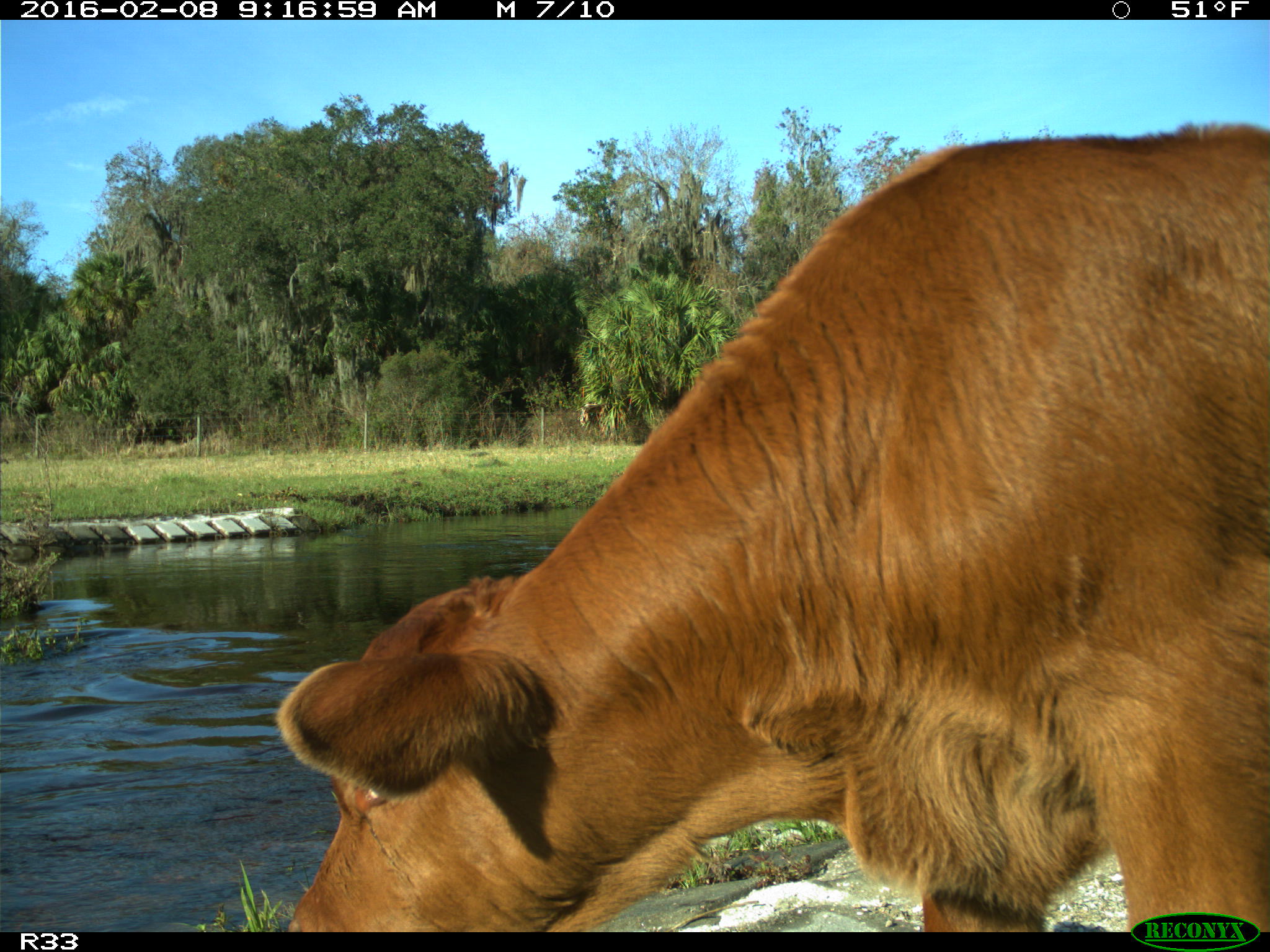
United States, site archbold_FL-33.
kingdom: Animalia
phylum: Chordata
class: Mammalia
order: Artiodactyla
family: Bovidae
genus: Bos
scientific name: Bos taurus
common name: domestic cow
Bos taurus (domestic cow).